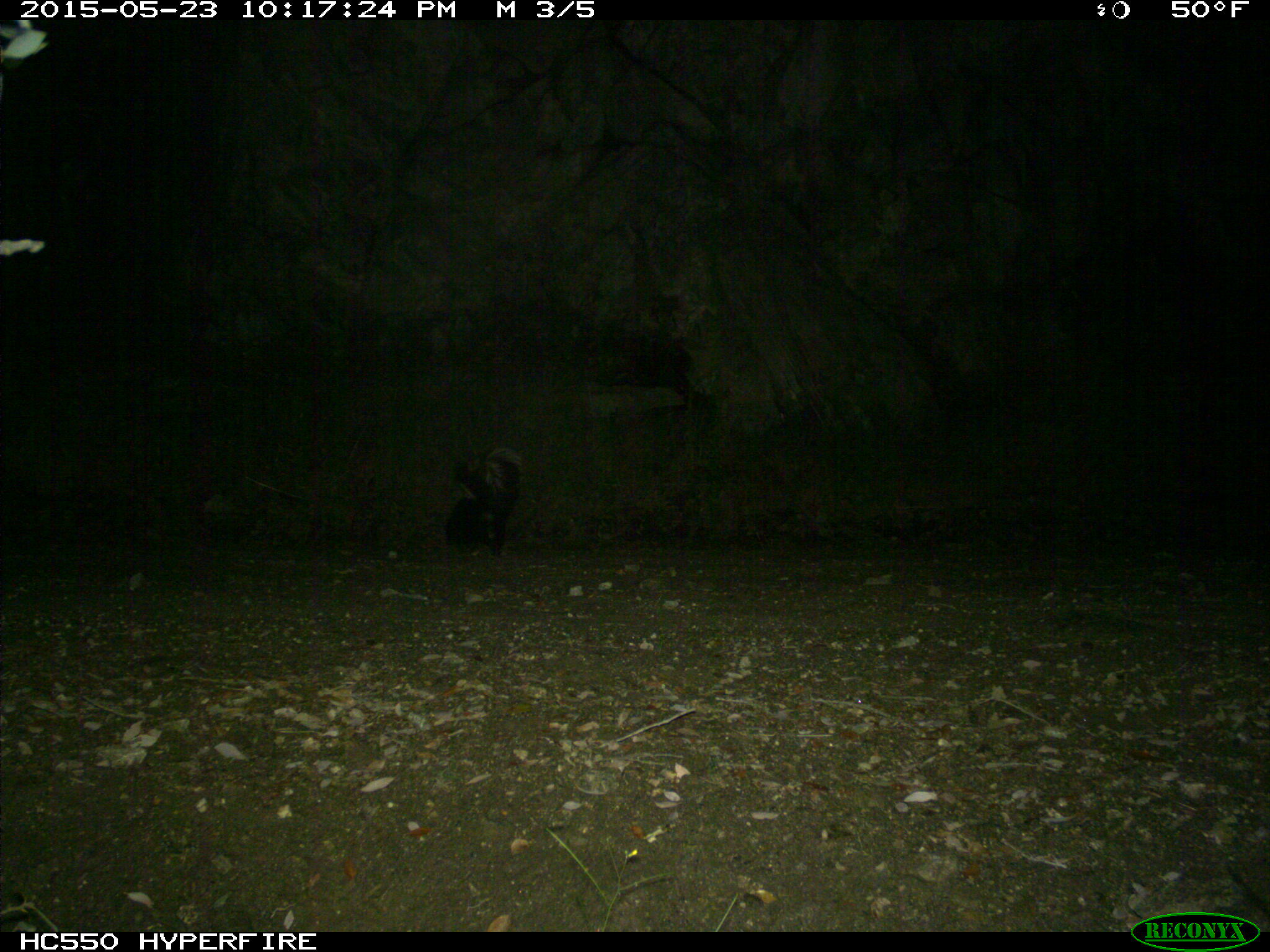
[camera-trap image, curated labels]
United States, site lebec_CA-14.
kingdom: Animalia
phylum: Chordata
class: Mammalia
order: Carnivora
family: Mephitidae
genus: Mephitis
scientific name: Mephitis mephitis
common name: striped skunk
Mephitis mephitis (striped skunk).